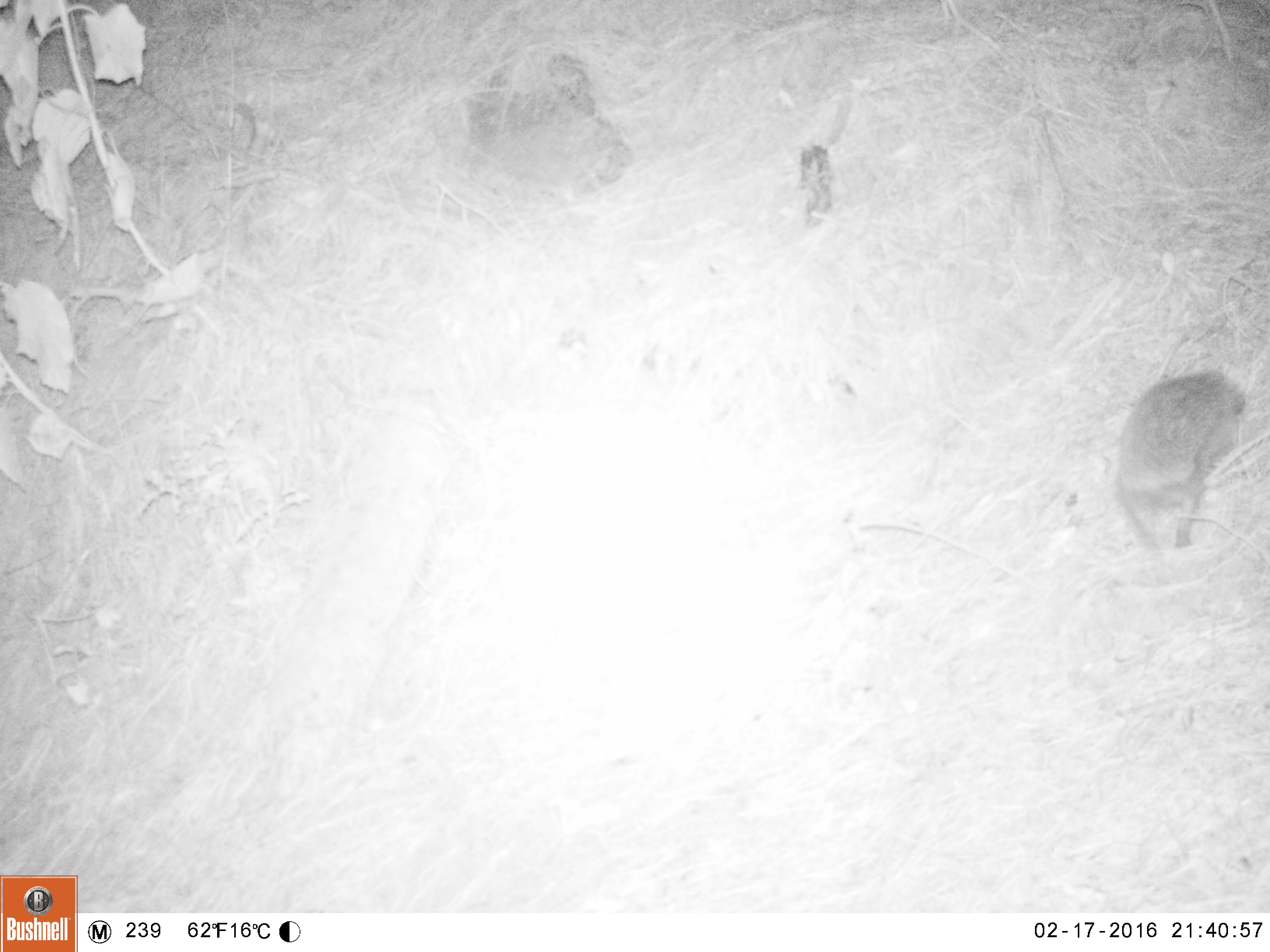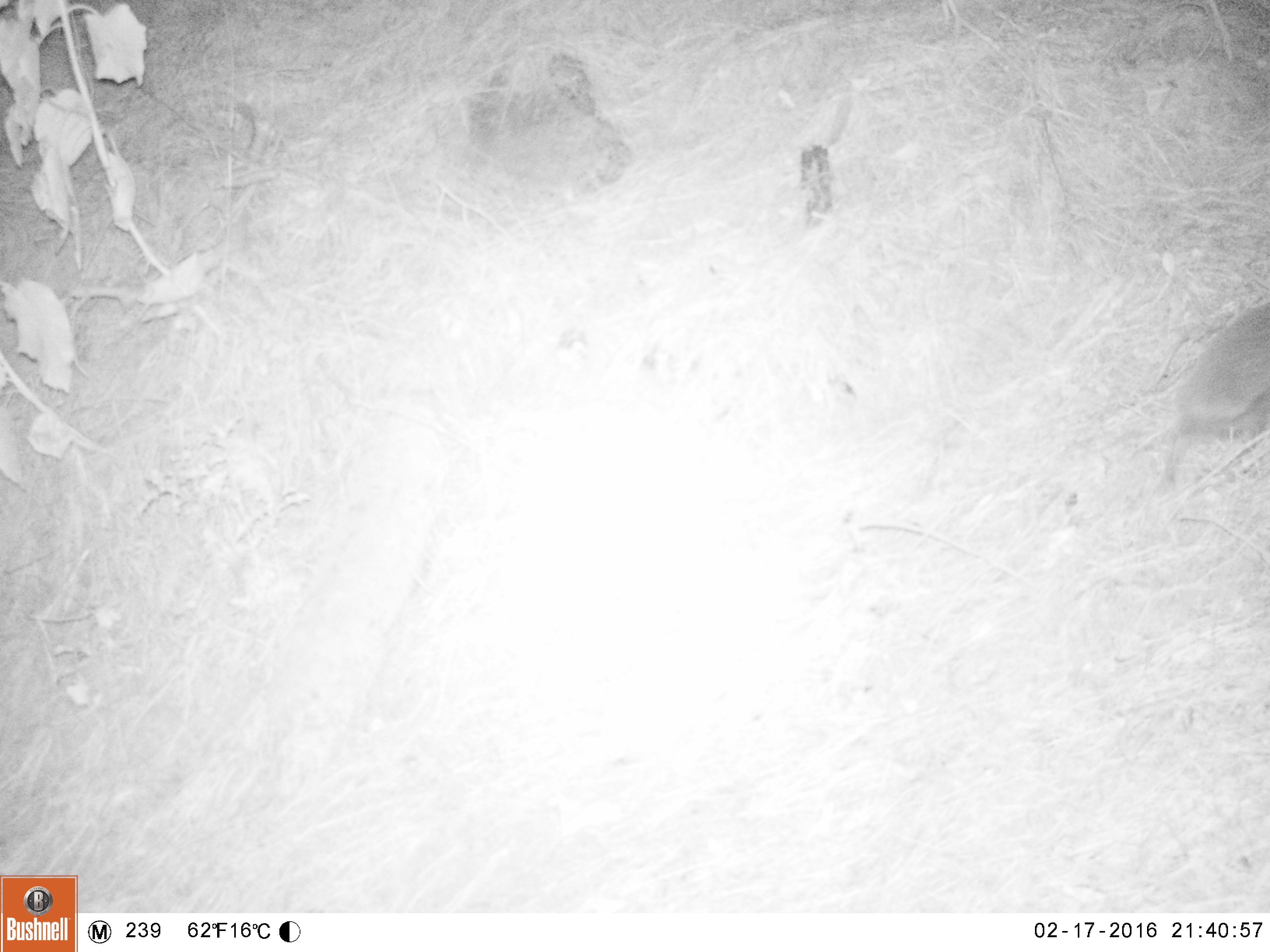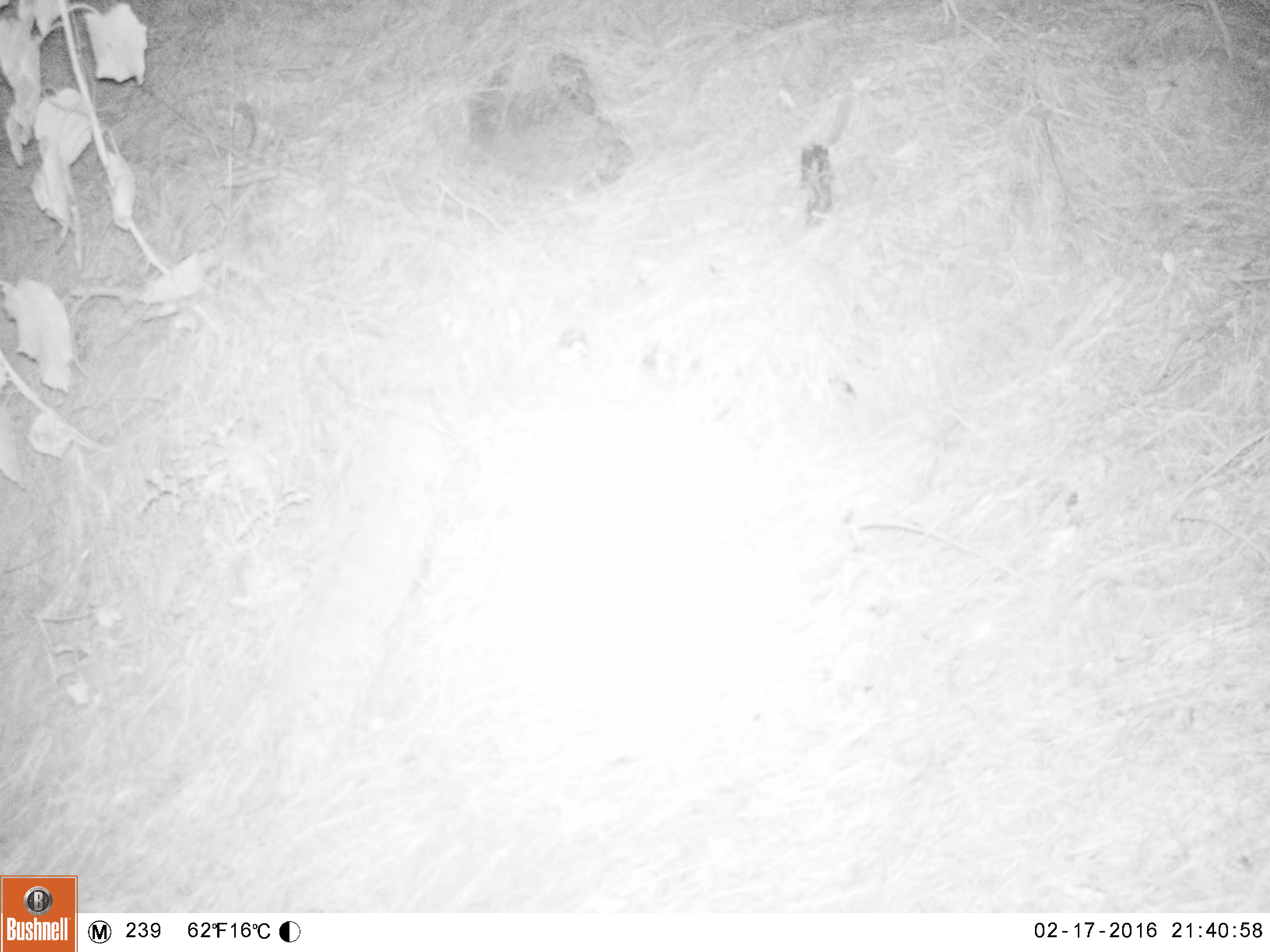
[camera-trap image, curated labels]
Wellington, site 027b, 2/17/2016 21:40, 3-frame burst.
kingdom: Animalia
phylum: Chordata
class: Mammalia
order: Eulipotyphla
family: Erinaceidae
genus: Erinaceus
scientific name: Erinaceus europaeus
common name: hedgehog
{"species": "hedgehog (Erinaceus europaeus)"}